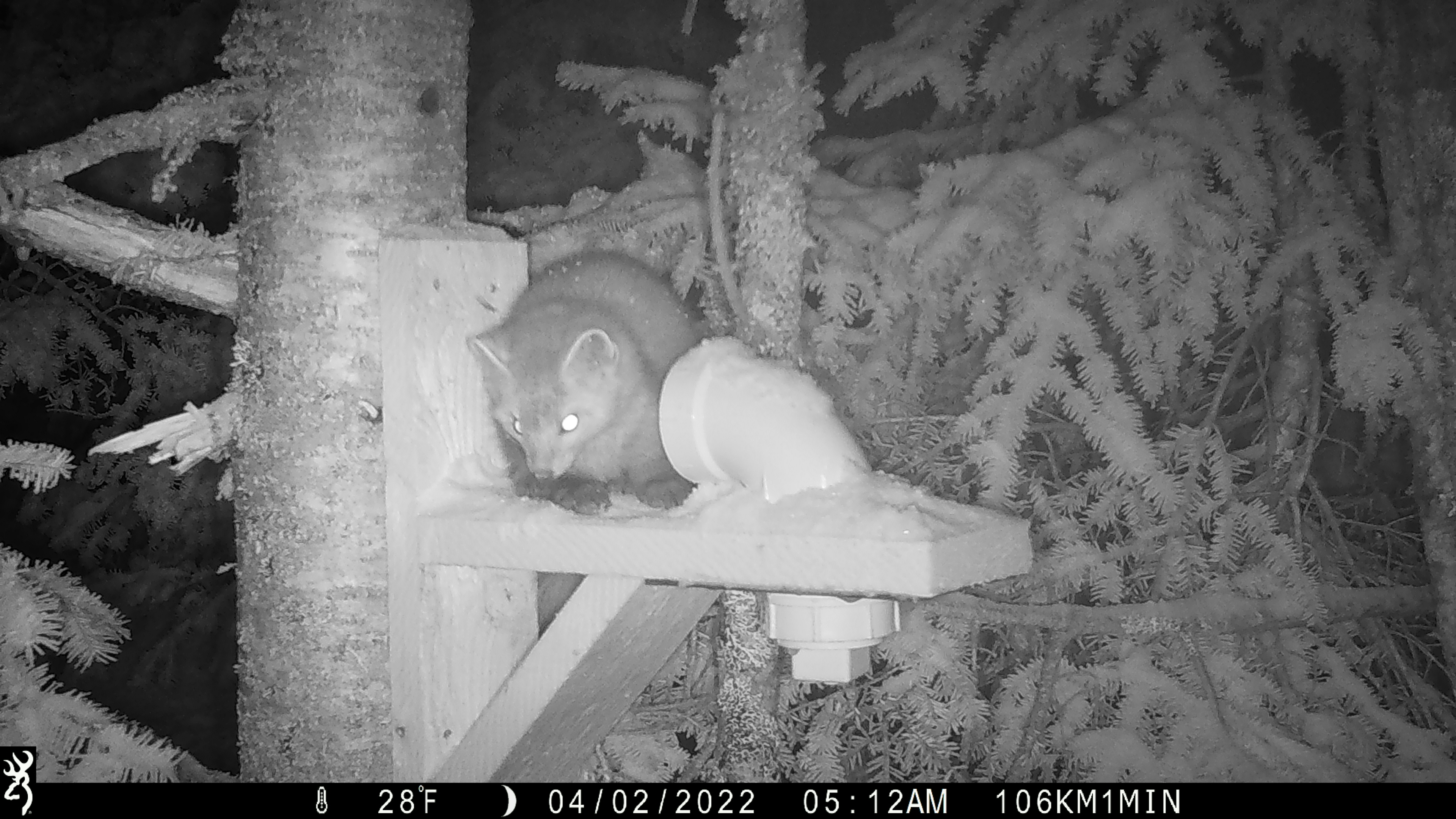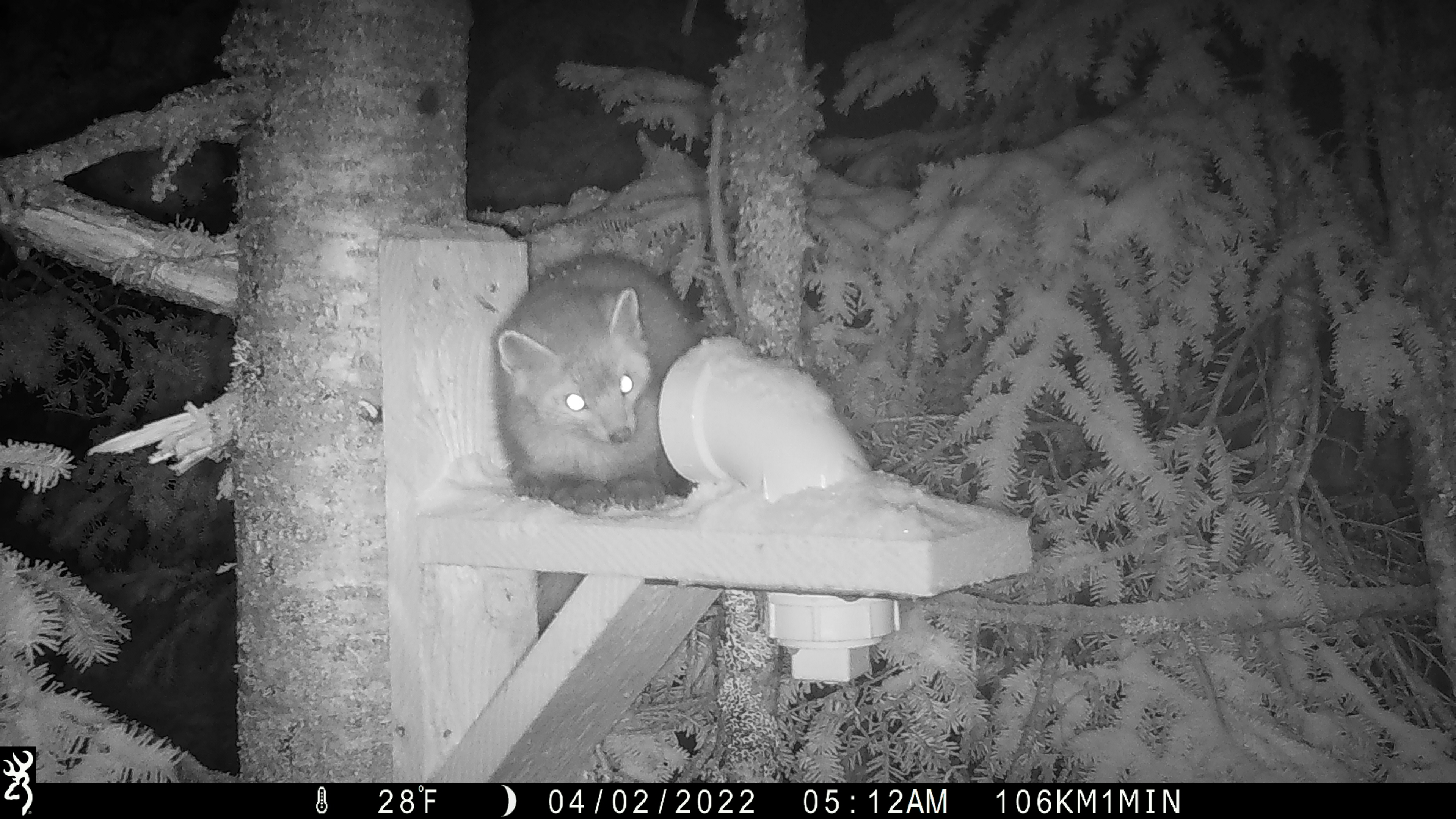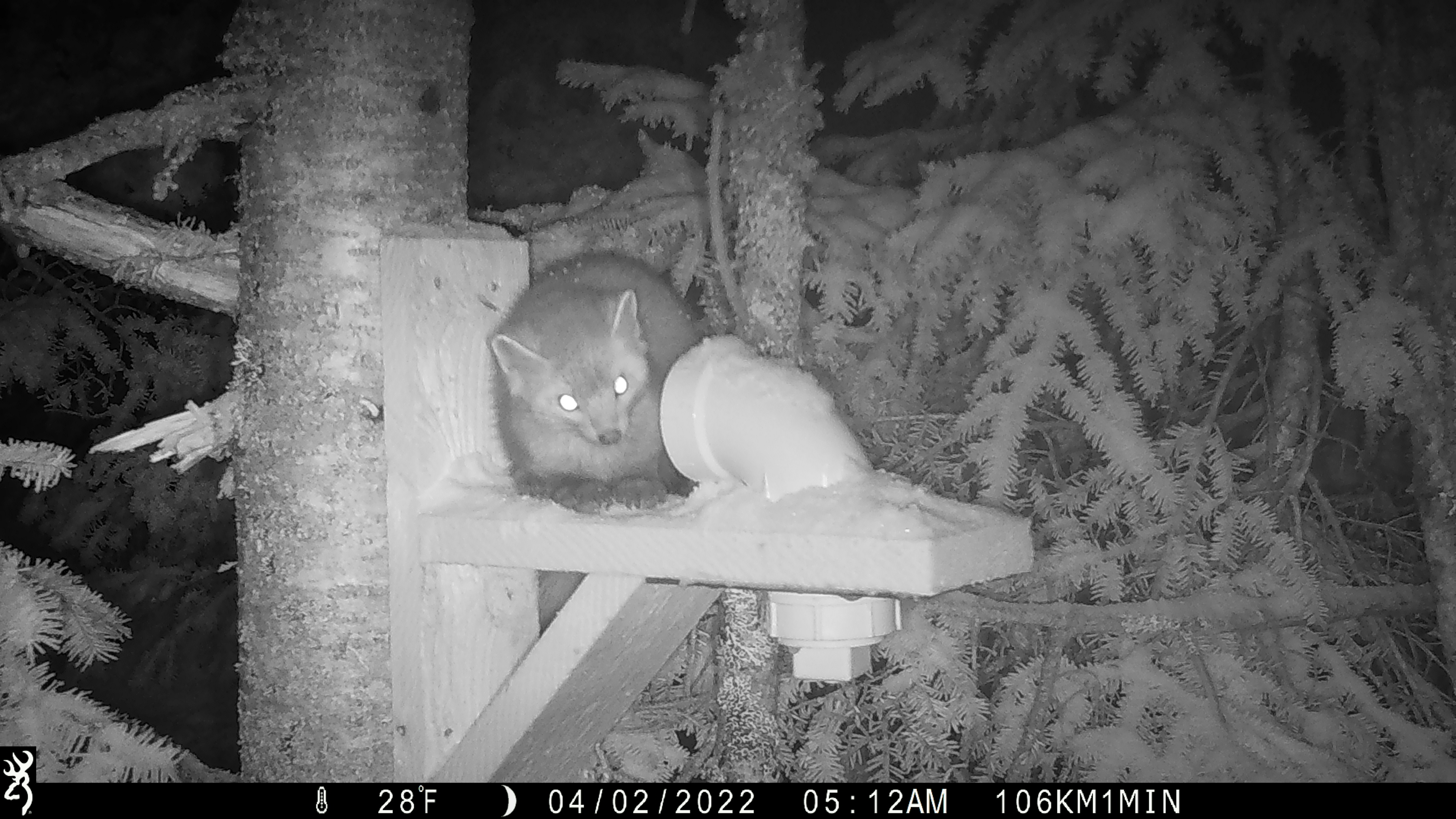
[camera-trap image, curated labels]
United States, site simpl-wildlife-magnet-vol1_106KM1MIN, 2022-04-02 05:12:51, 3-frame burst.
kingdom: Animalia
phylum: Chordata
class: Mammalia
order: Carnivora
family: Mustelidae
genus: Martes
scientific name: Martes americana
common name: american marten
American marten (Martes americana).